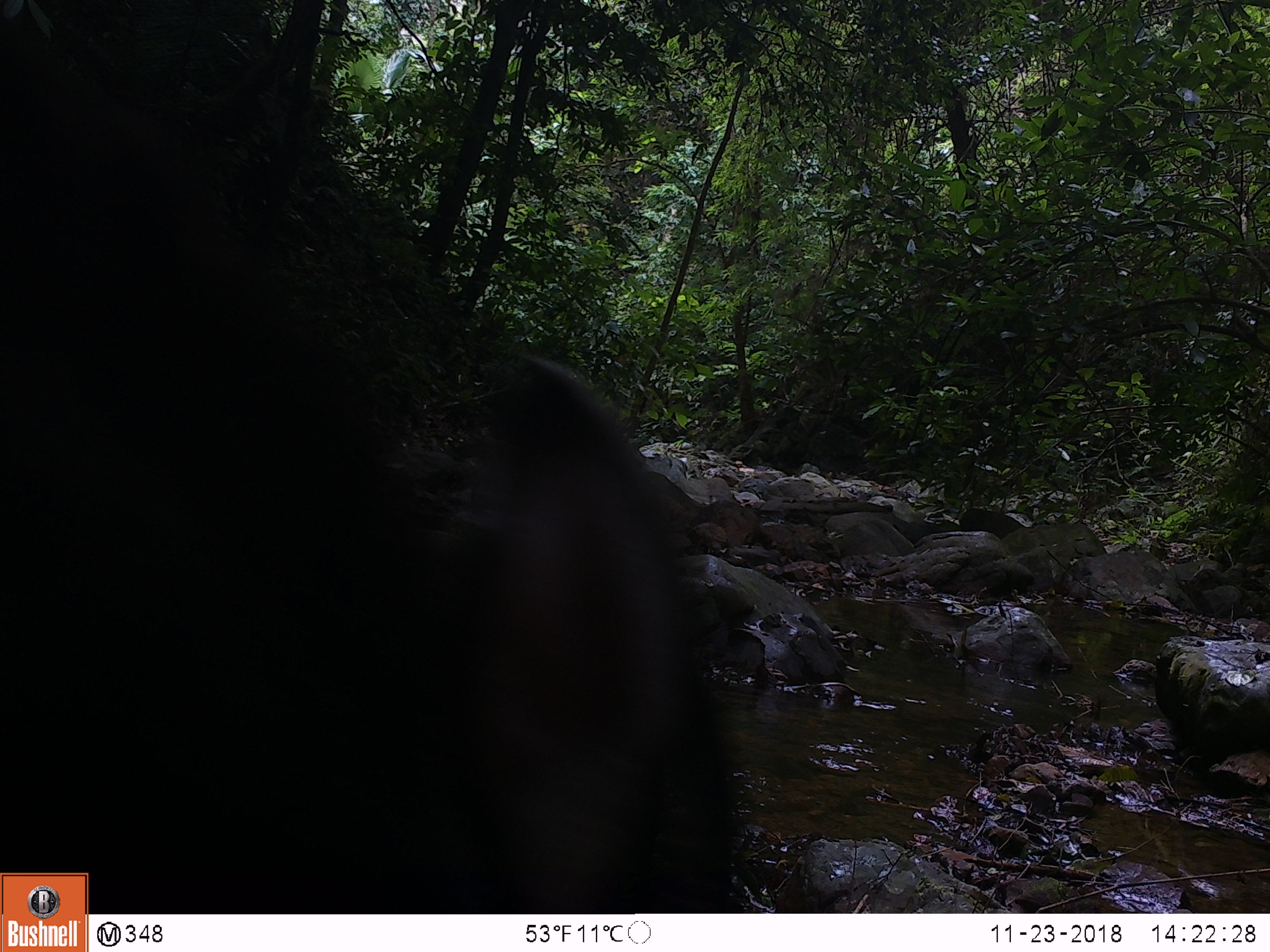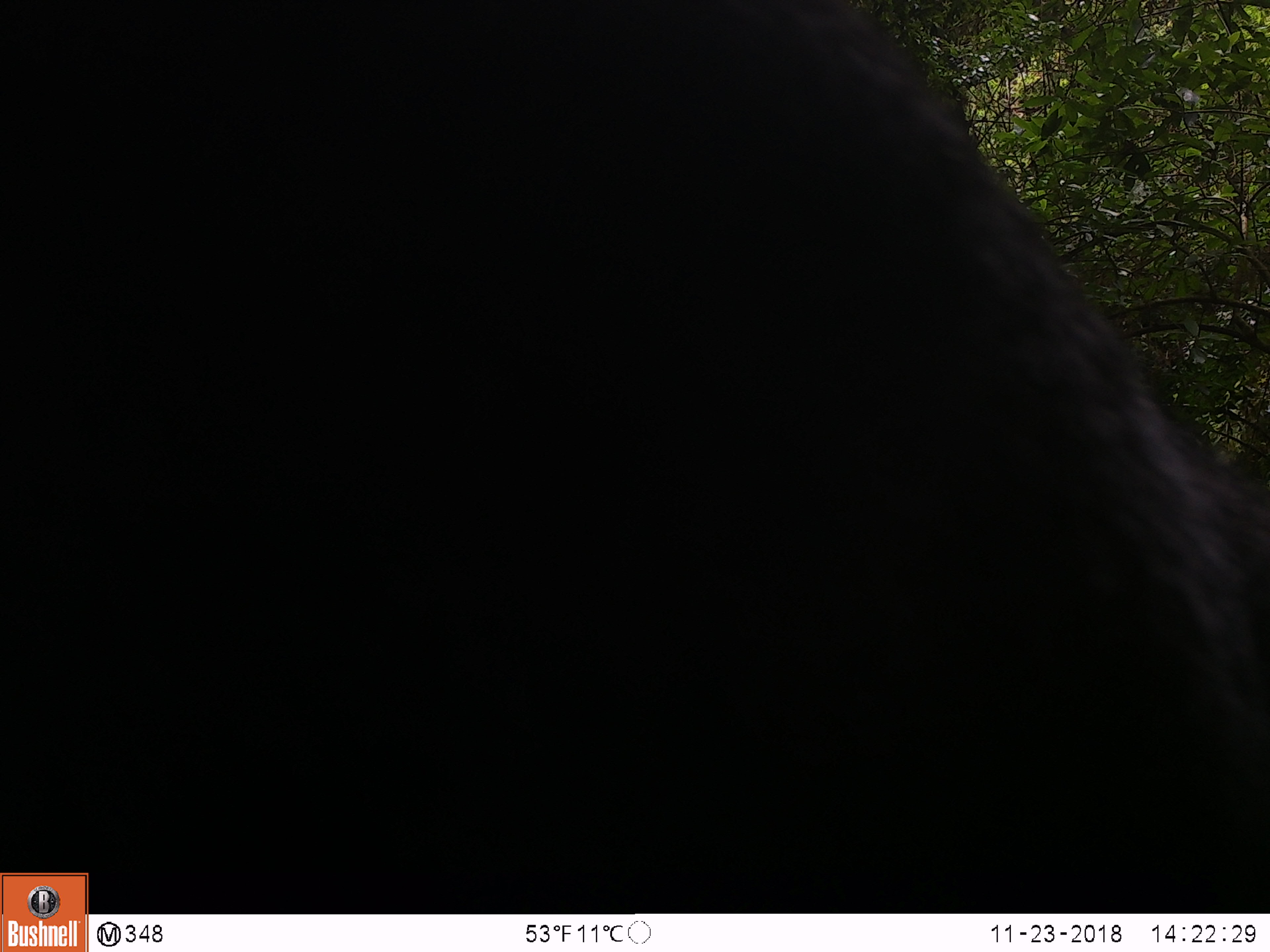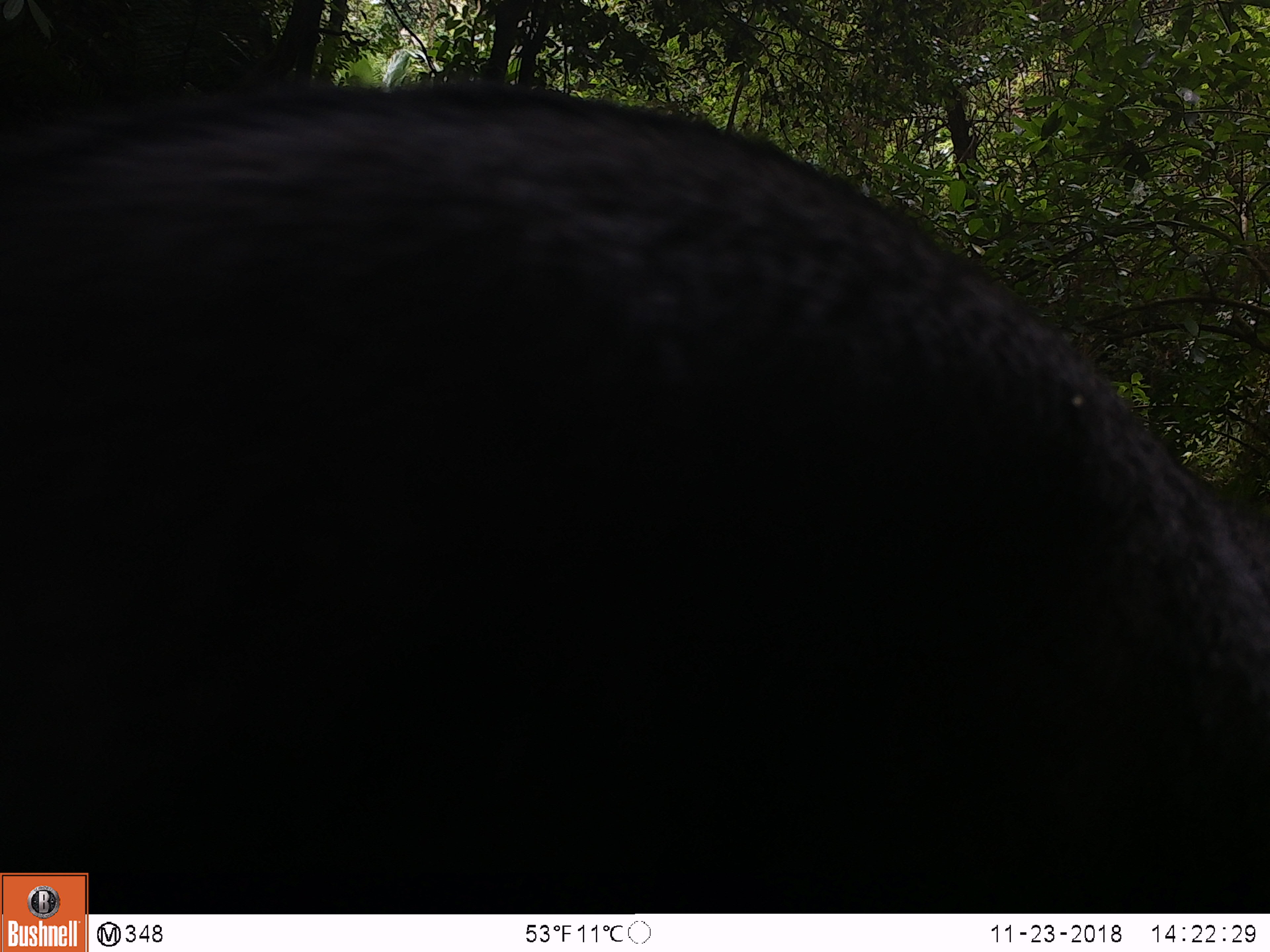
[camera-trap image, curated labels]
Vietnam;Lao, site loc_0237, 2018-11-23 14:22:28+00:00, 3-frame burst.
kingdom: Animalia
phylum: Chordata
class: Mammalia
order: Artiodactyla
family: Bovidae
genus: Capricornis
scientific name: Capricornis sumatraensis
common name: chinese serow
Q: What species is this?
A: Chinese serow (Capricornis sumatraensis).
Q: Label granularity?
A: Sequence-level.